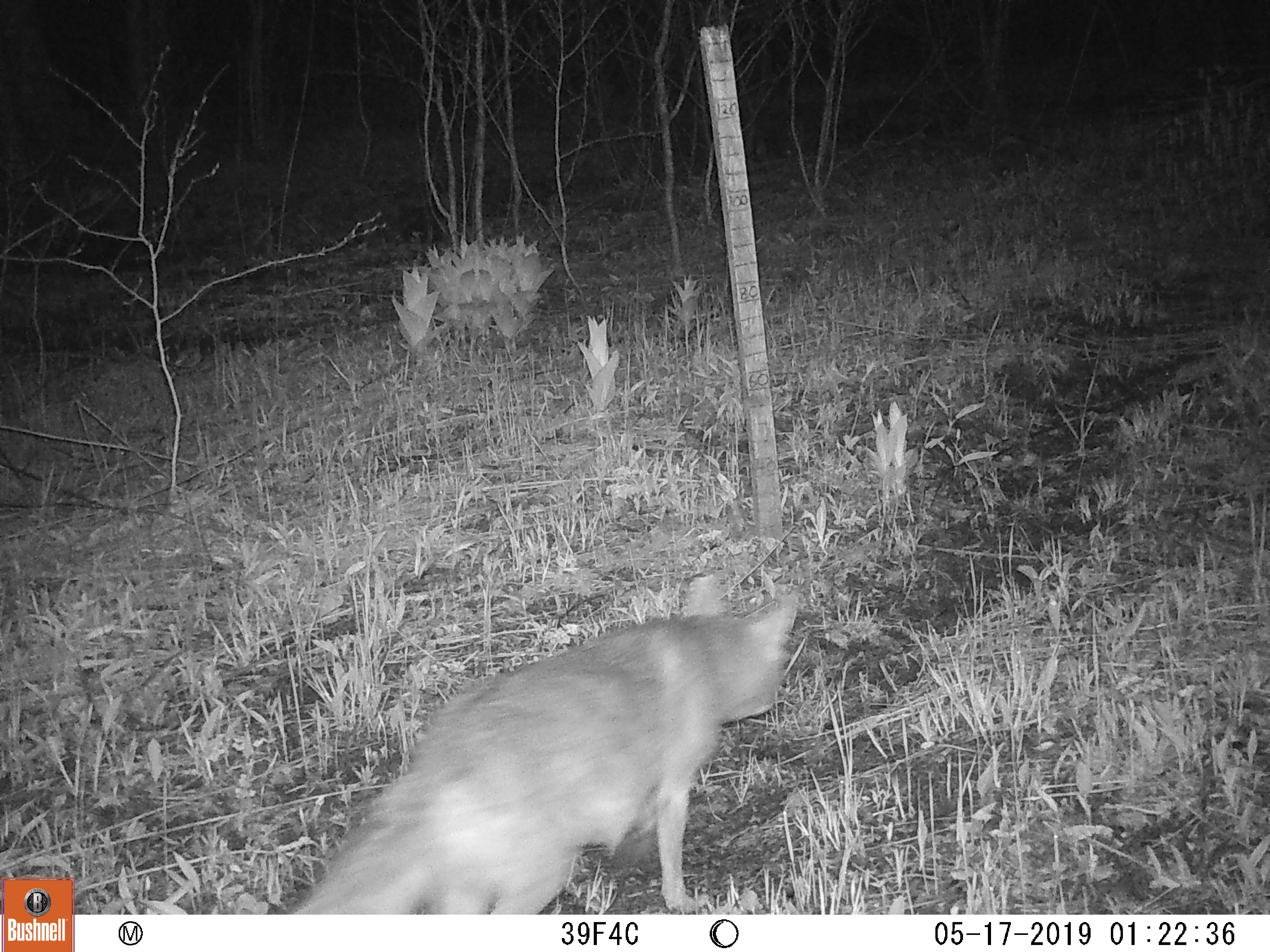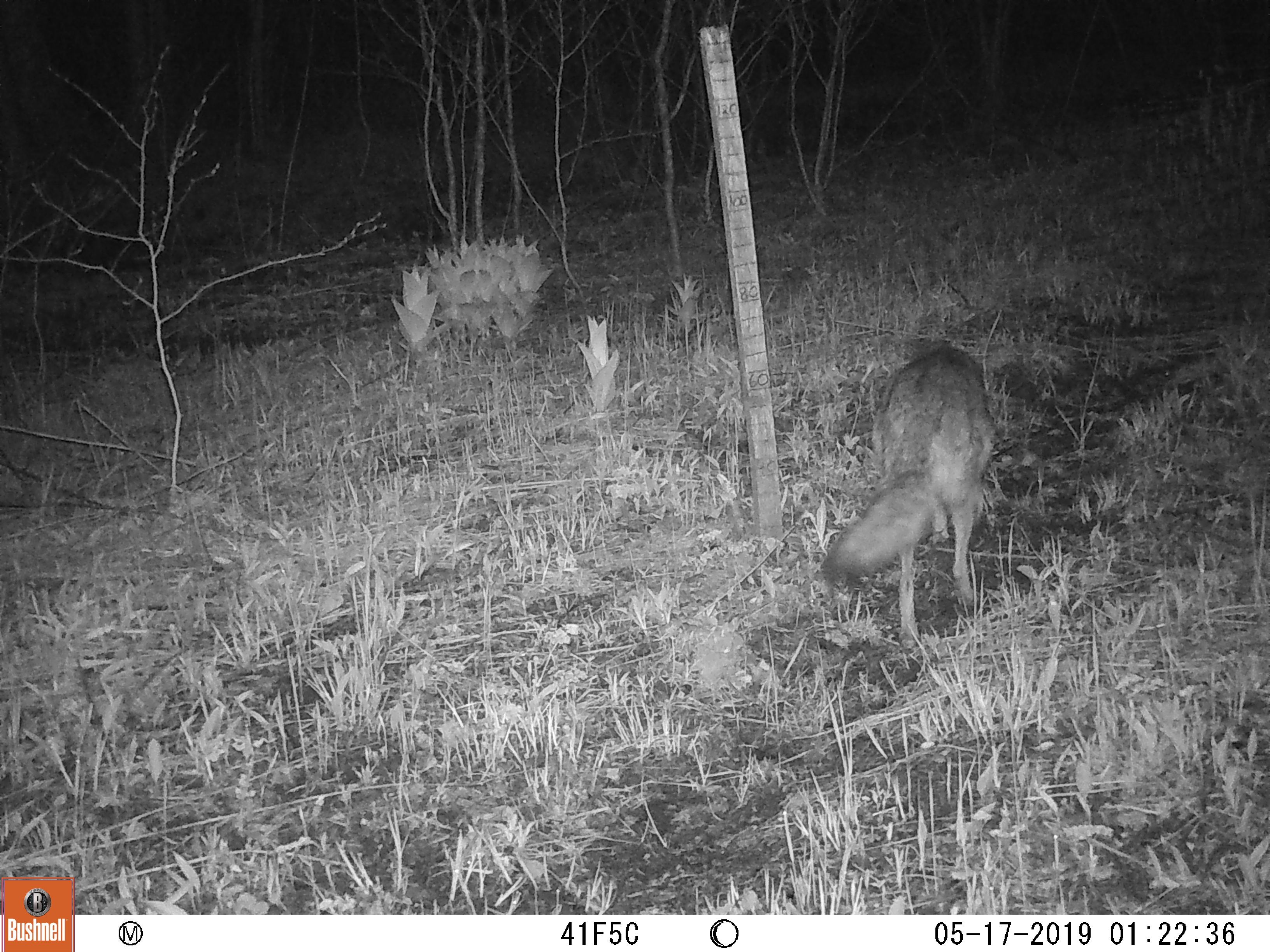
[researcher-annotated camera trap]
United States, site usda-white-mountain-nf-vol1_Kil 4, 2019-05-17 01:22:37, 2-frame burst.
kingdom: Animalia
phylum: Chordata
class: Mammalia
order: Carnivora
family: Canidae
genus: Canis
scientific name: Canis latrans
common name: coyote